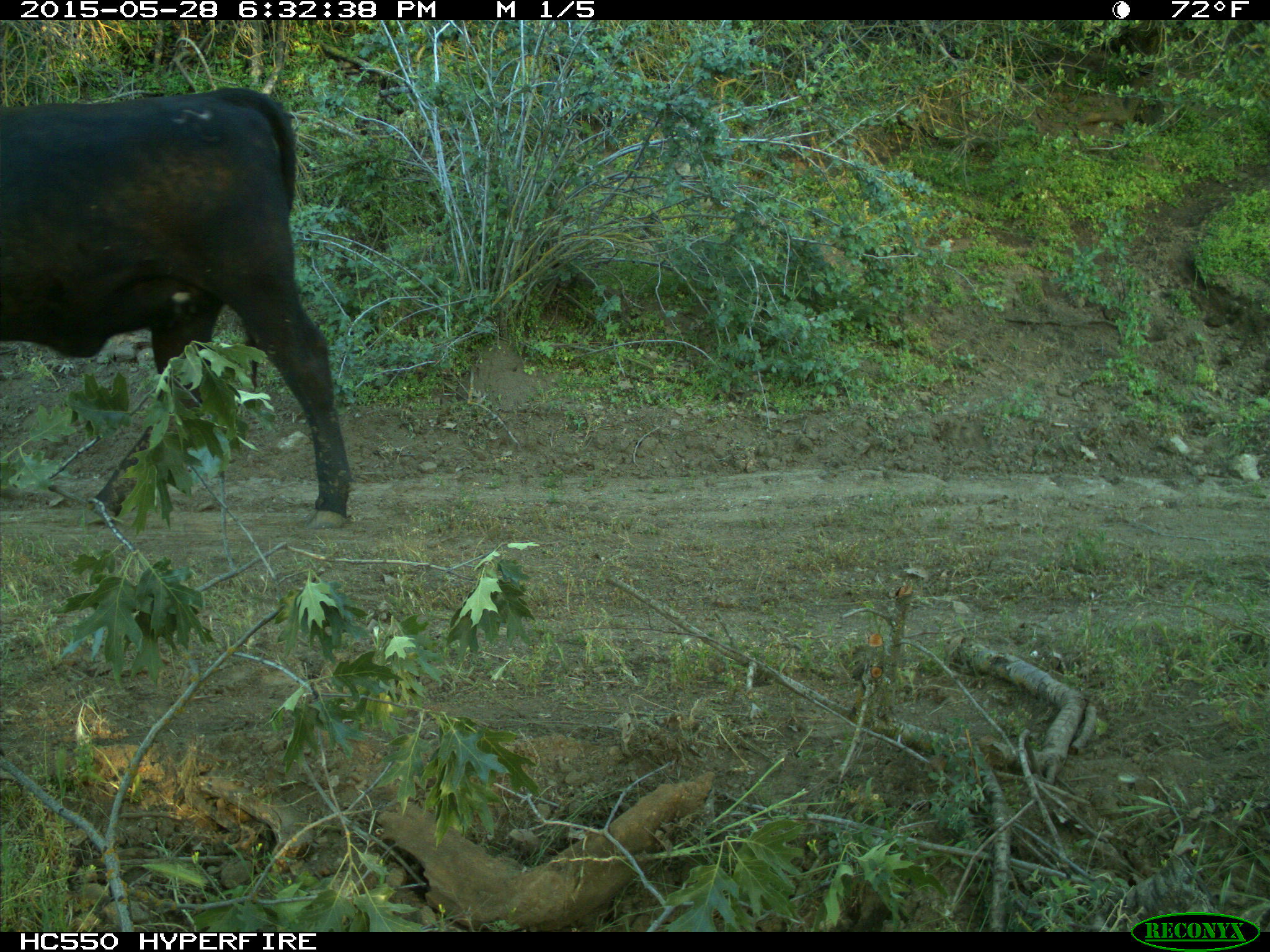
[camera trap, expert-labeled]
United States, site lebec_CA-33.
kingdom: Animalia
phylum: Chordata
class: Mammalia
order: Artiodactyla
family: Bovidae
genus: Bos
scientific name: Bos taurus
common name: domestic cow